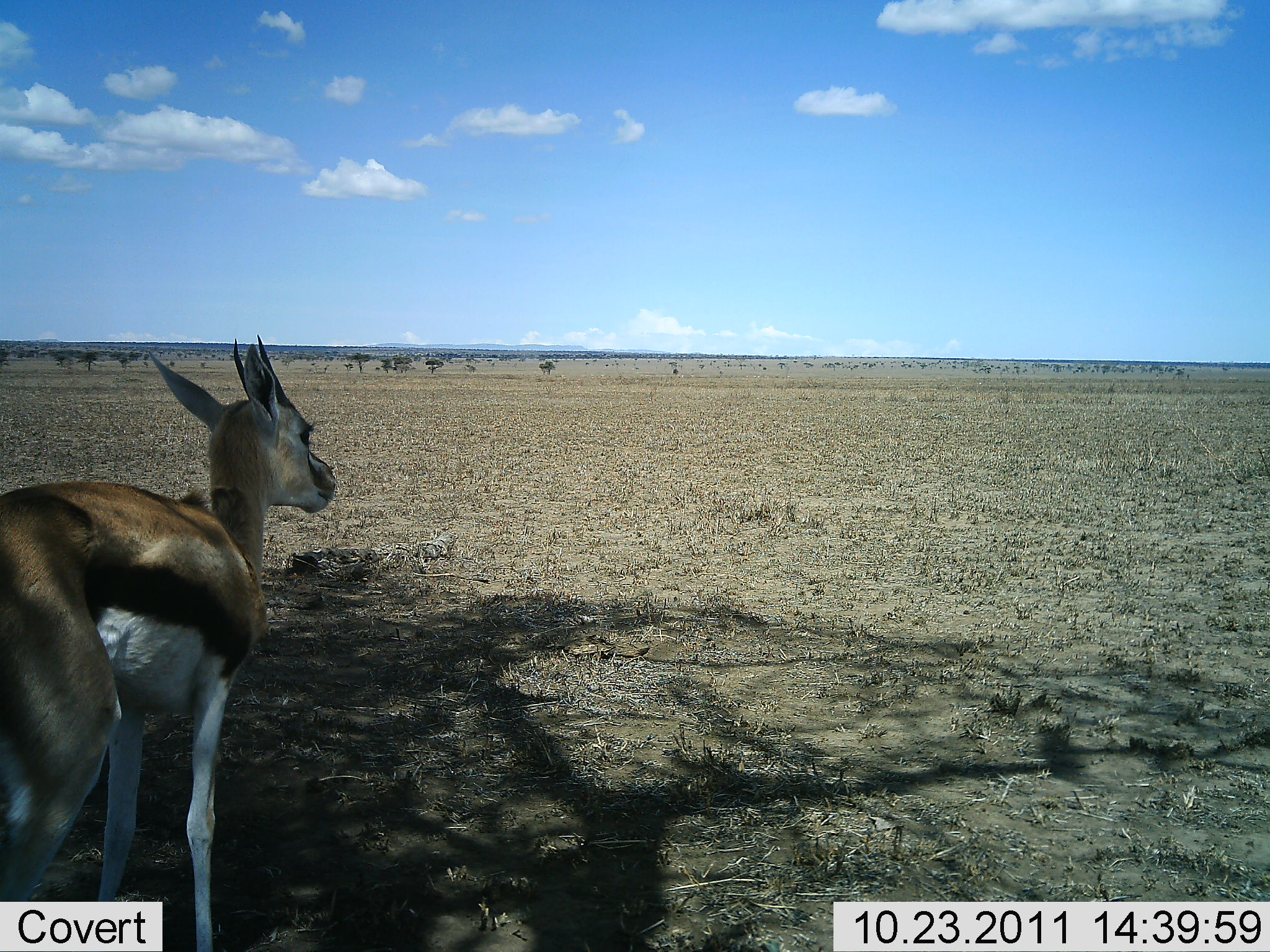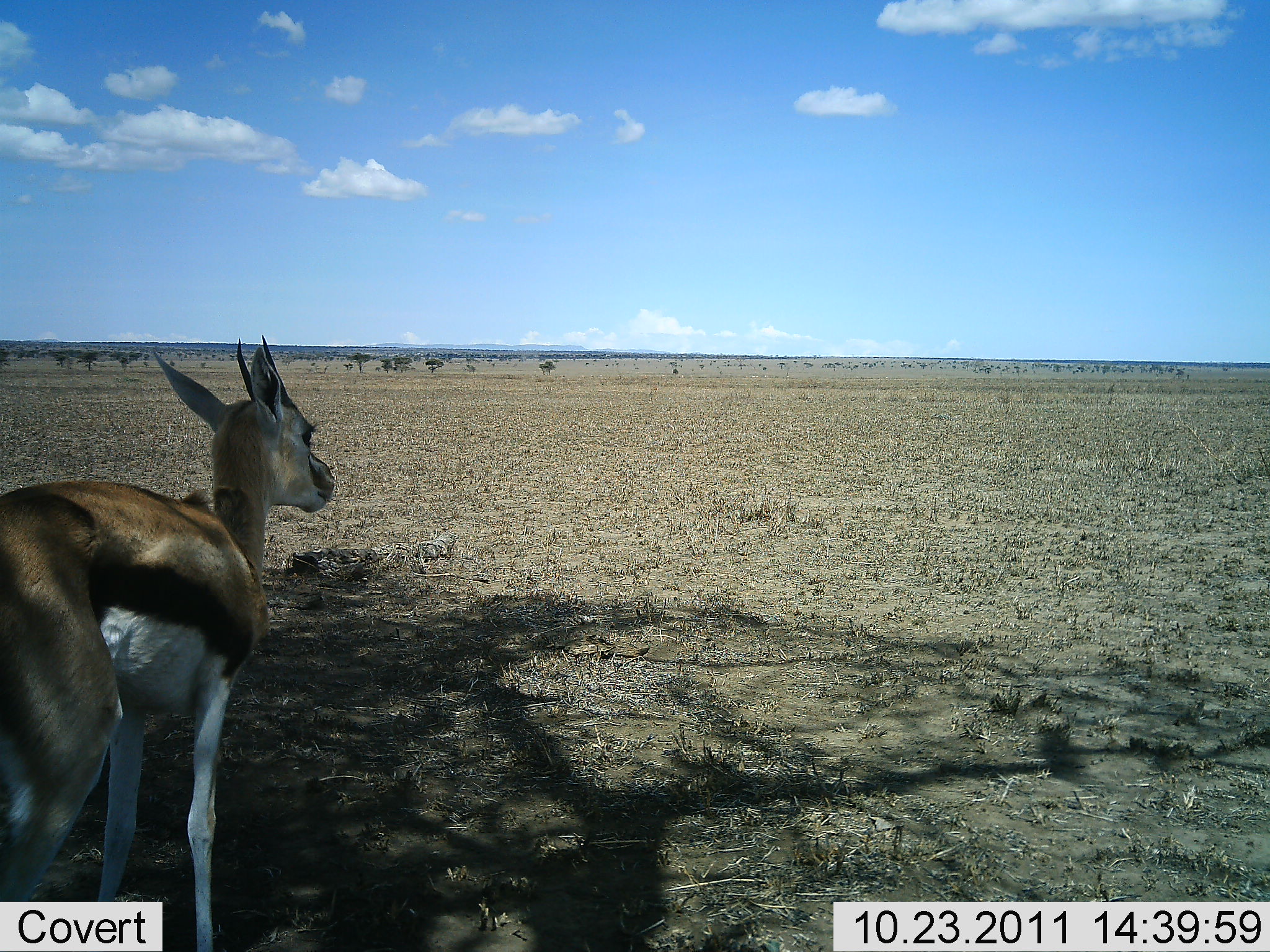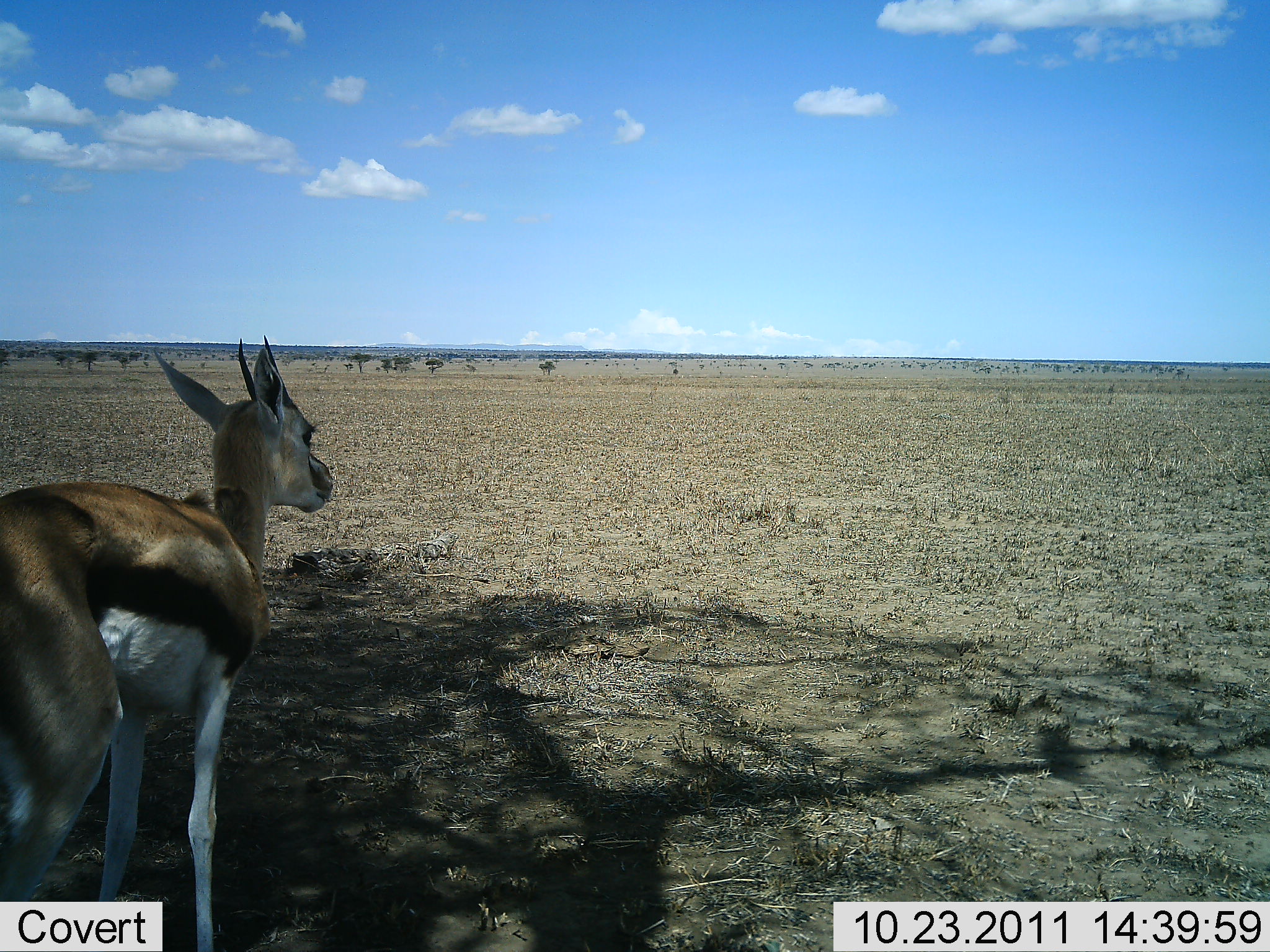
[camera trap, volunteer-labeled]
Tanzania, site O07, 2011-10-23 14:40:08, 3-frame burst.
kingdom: Animalia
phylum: Chordata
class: Mammalia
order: Artiodactyla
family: Bovidae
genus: Eudorcas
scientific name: Eudorcas thomsonii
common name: thomson's gazelle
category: gazellethomsons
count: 1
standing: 85%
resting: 8%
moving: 8%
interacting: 0%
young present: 0%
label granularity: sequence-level